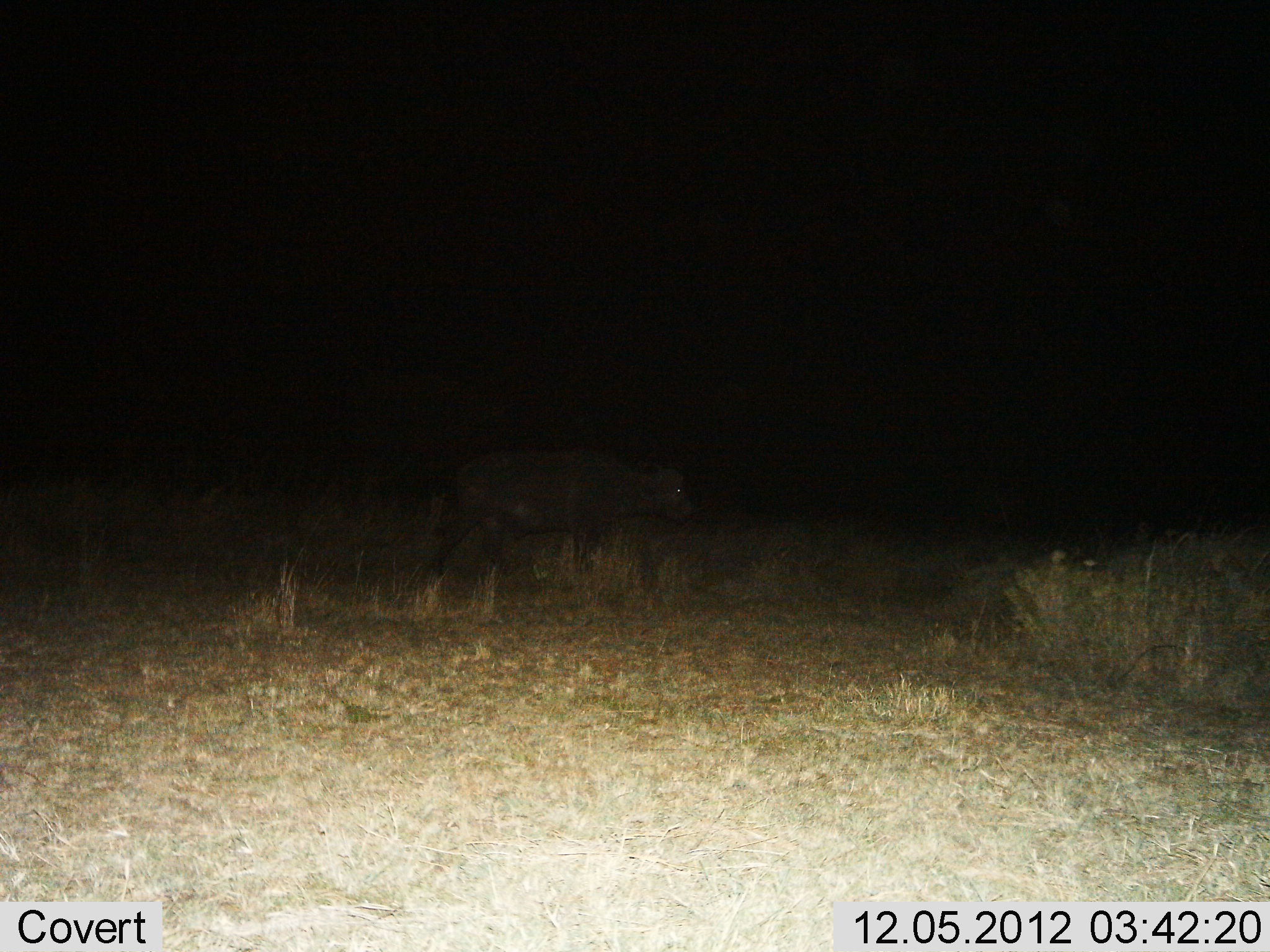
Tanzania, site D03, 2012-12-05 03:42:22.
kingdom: Animalia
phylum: Chordata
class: Mammalia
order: Artiodactyla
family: Bovidae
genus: Syncerus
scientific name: Syncerus caffer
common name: cape buffalo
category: buffalo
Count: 1.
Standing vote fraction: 25%.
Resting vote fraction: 0%.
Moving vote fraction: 75%.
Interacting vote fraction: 0%.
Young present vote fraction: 10%.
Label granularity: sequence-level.